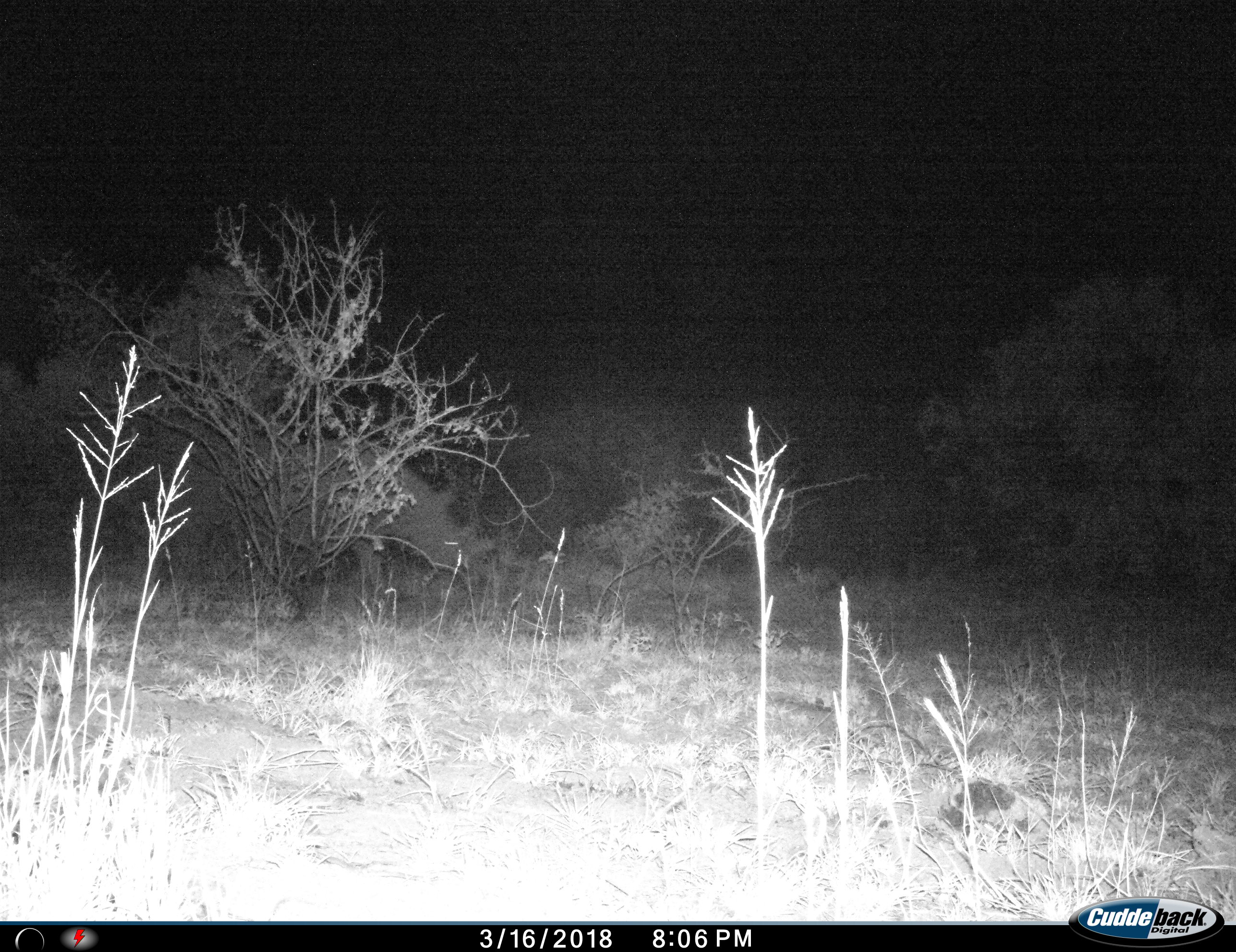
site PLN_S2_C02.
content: unidentified animal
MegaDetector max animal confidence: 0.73